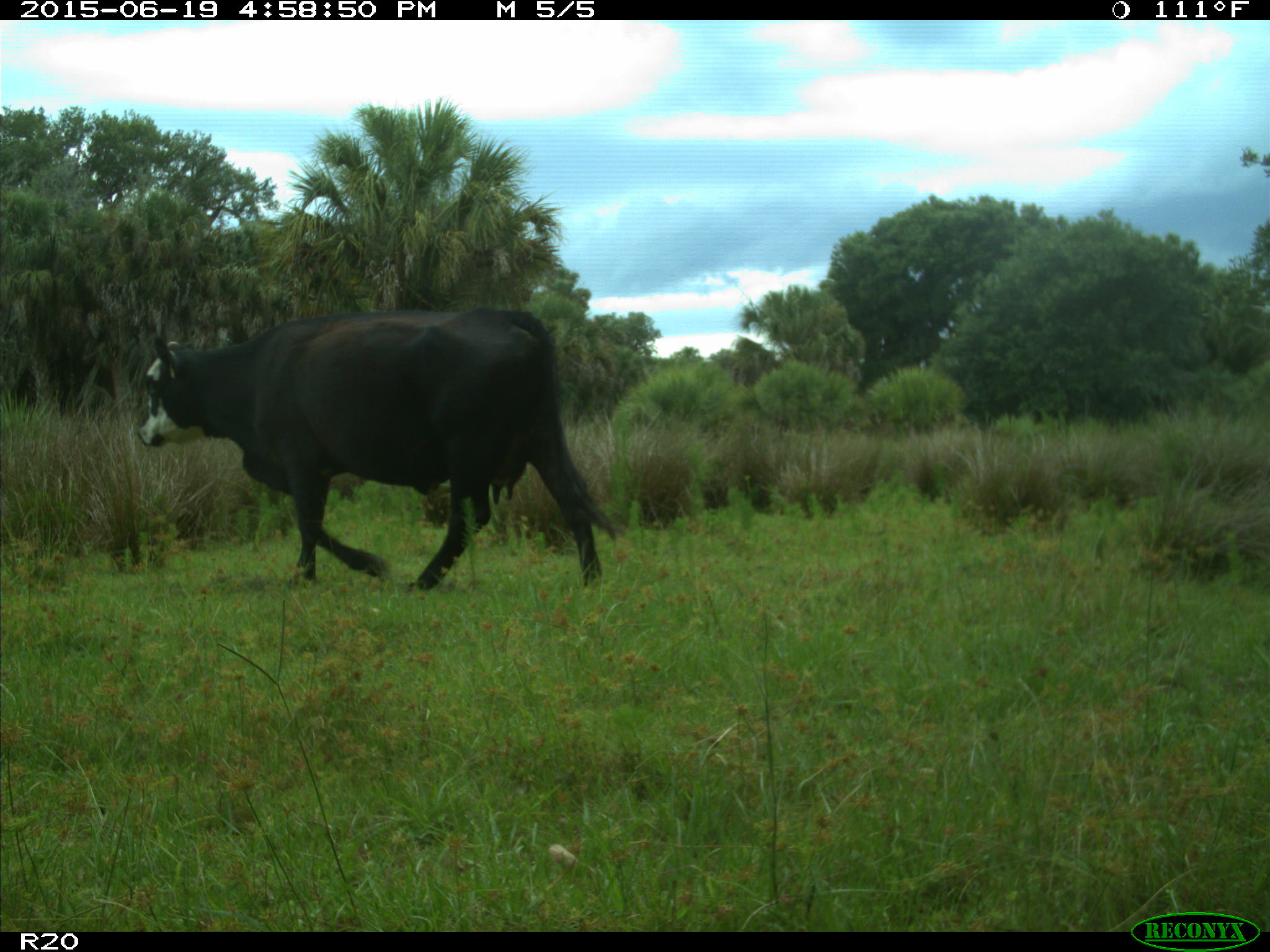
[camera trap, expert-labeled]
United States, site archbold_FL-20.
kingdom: Animalia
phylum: Chordata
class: Mammalia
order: Artiodactyla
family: Bovidae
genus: Bos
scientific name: Bos taurus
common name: domestic cow